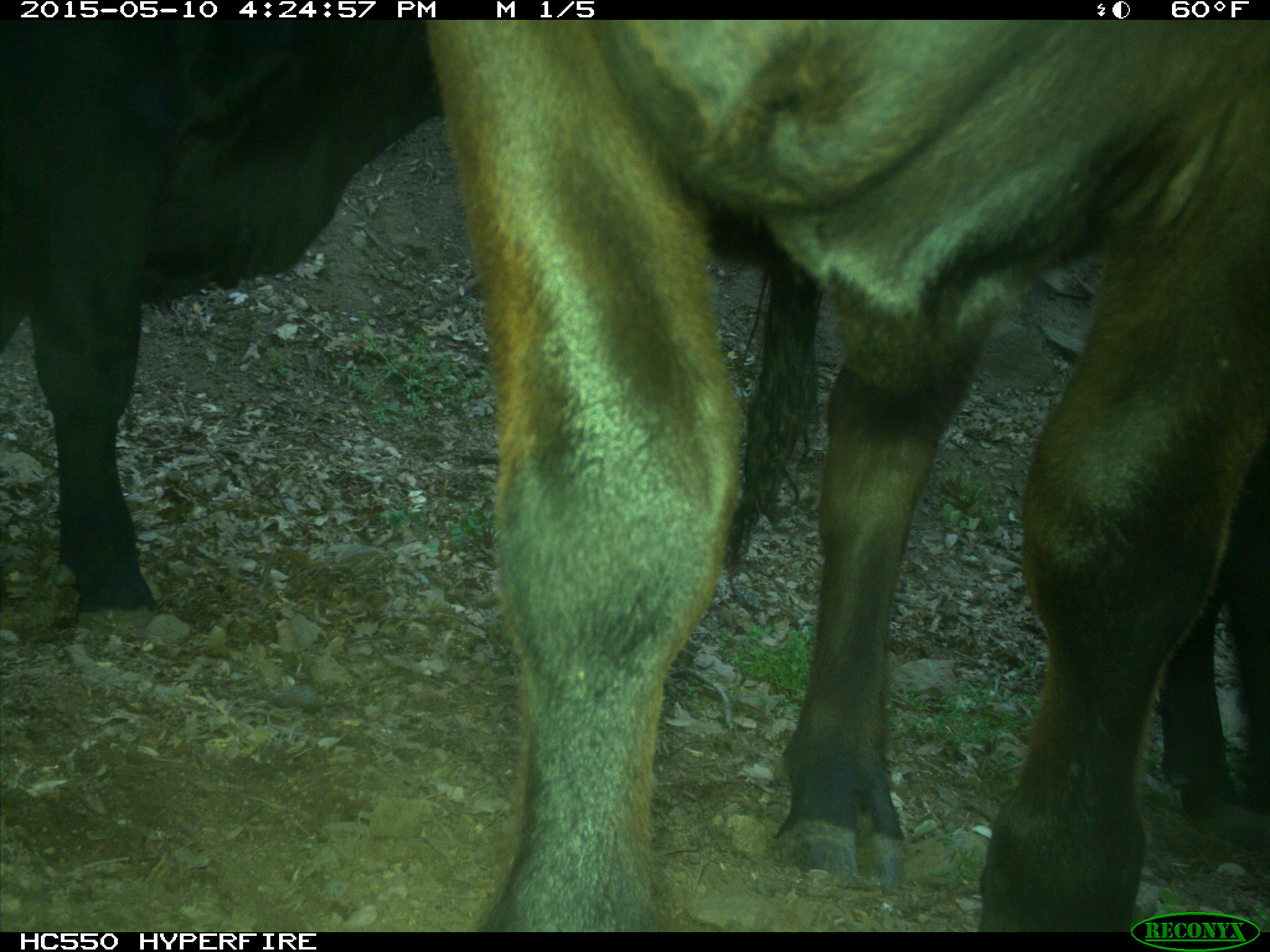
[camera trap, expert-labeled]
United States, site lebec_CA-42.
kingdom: Animalia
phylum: Chordata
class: Mammalia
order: Artiodactyla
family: Bovidae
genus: Bos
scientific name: Bos taurus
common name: domestic cow